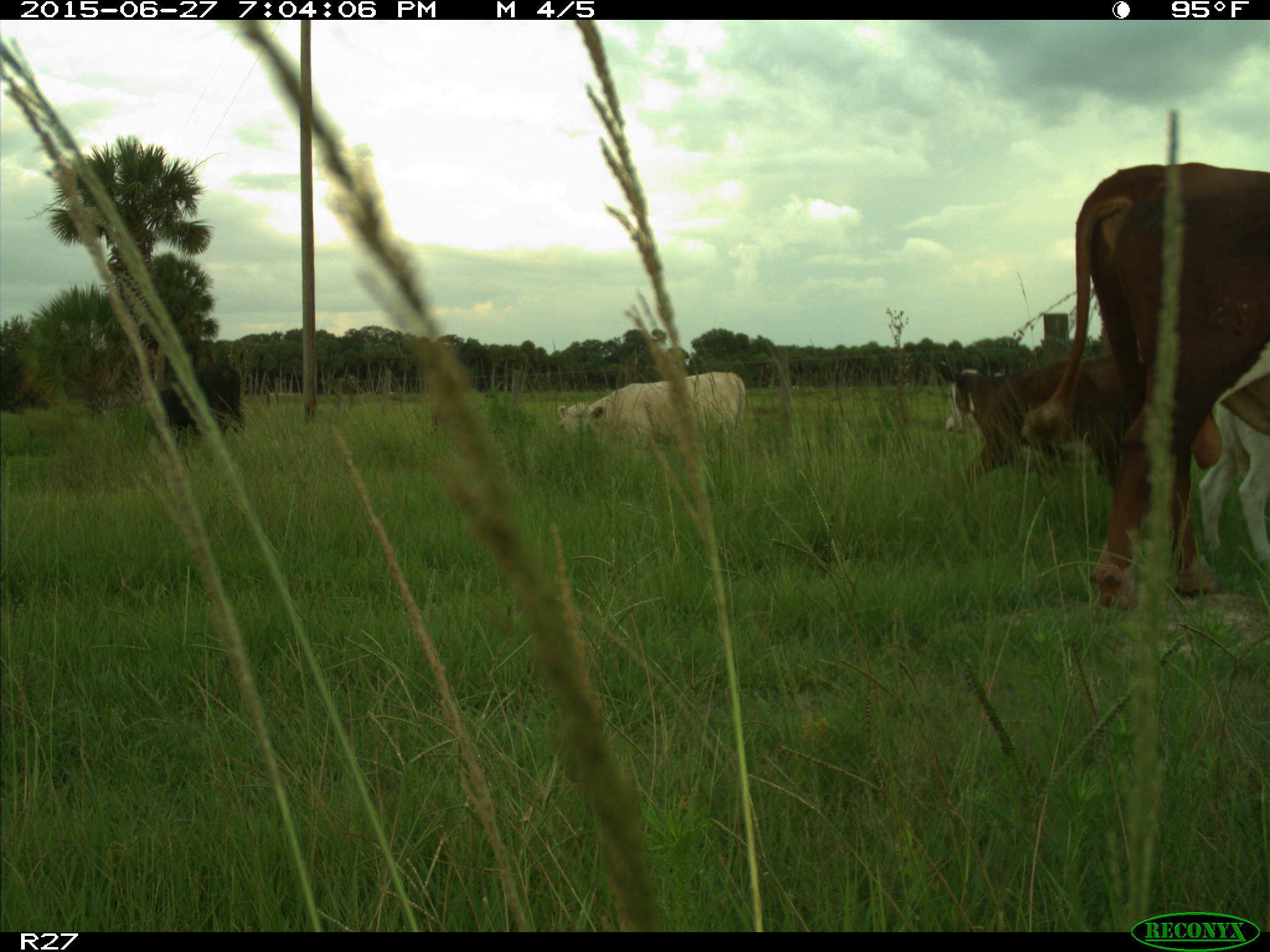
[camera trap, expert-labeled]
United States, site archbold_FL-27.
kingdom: Animalia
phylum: Chordata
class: Mammalia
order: Artiodactyla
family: Bovidae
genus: Bos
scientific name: Bos taurus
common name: domestic cow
Bos taurus (domestic cow).